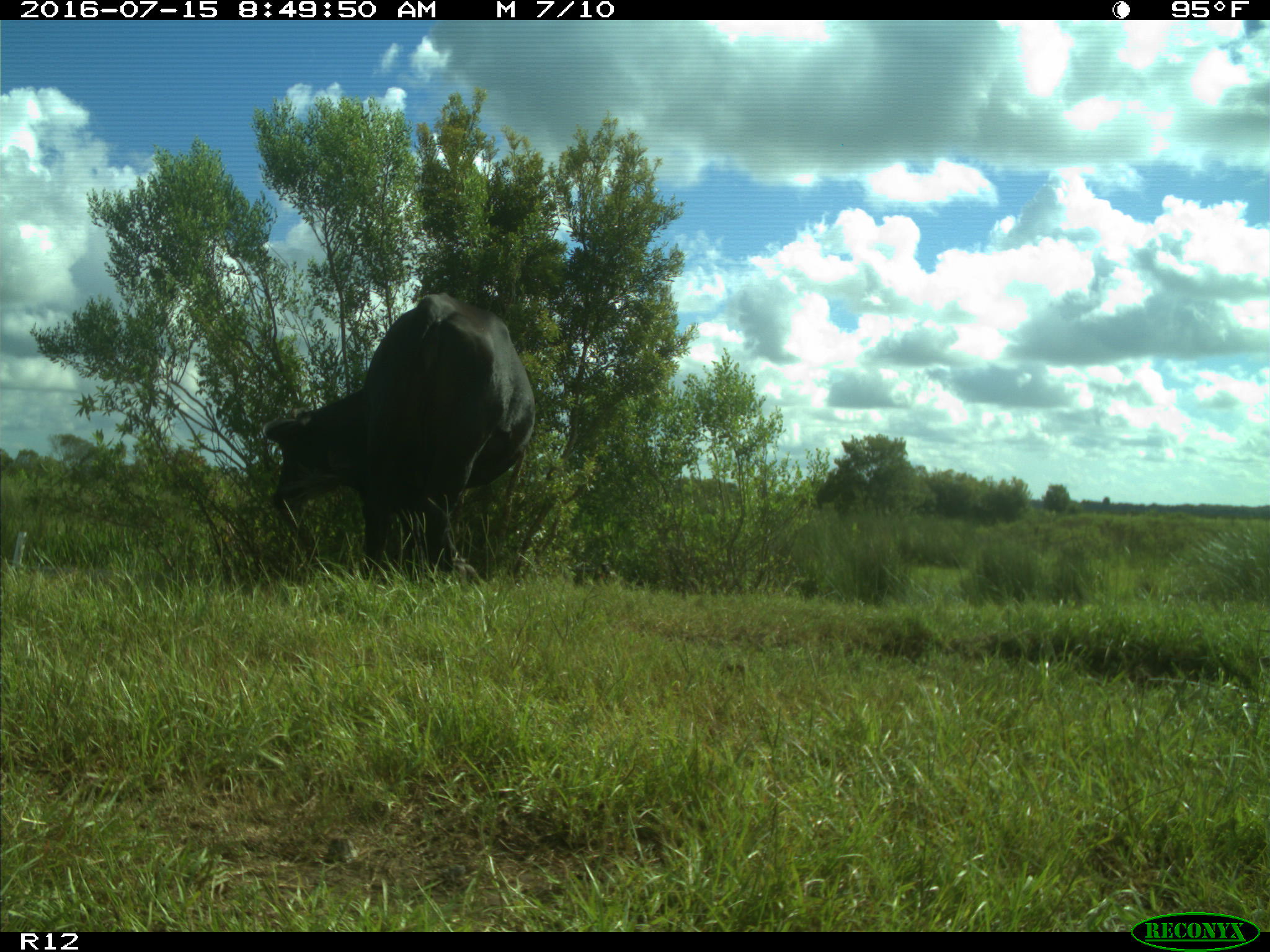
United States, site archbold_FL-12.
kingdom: Animalia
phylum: Chordata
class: Mammalia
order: Artiodactyla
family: Bovidae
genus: Bos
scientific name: Bos taurus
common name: domestic cow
Bos taurus (domestic cow).